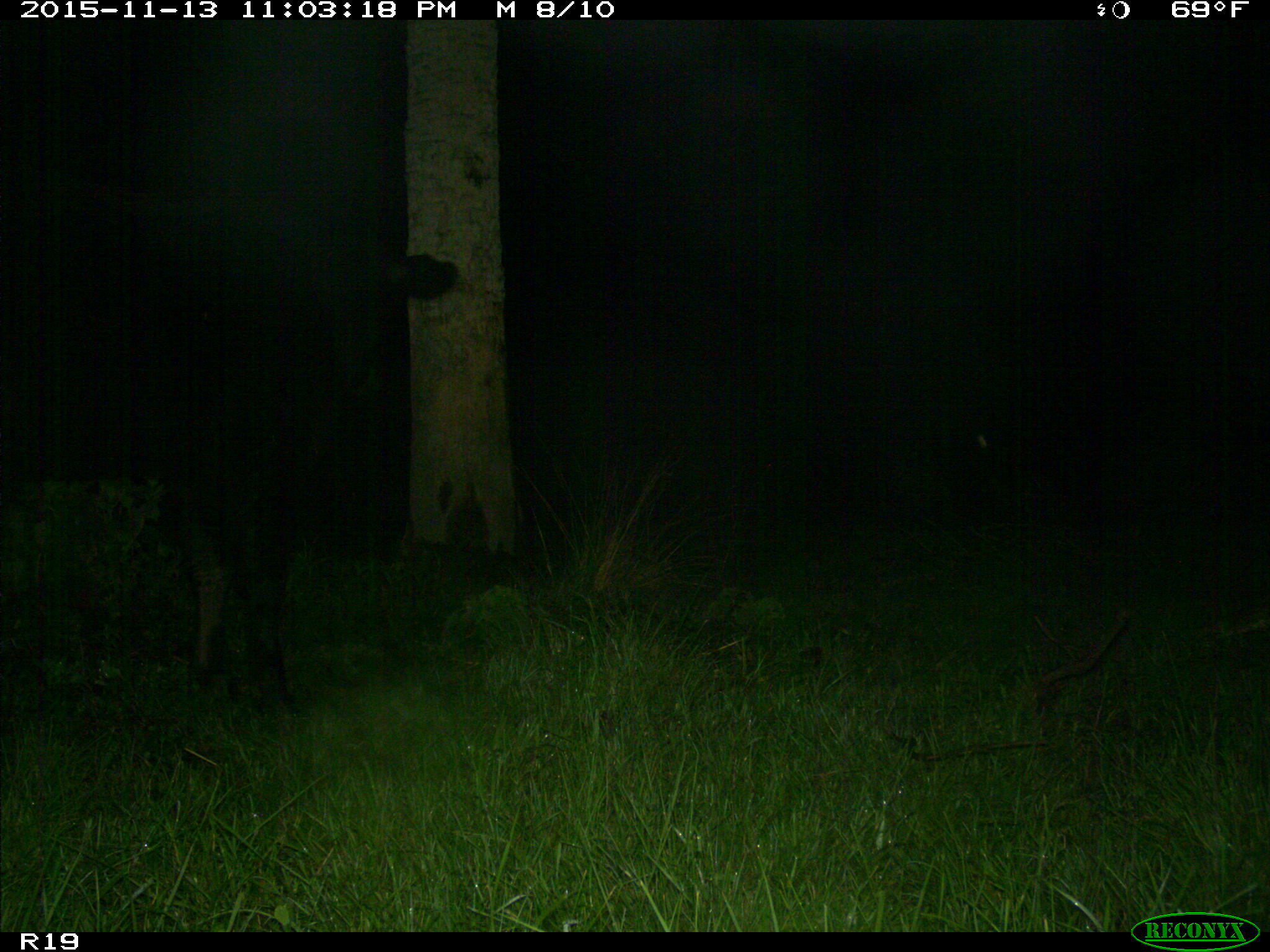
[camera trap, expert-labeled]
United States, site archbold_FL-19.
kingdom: Animalia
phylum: Chordata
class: Mammalia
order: Artiodactyla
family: Bovidae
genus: Bos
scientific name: Bos taurus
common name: domestic cow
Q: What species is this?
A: Bos taurus (domestic cow).